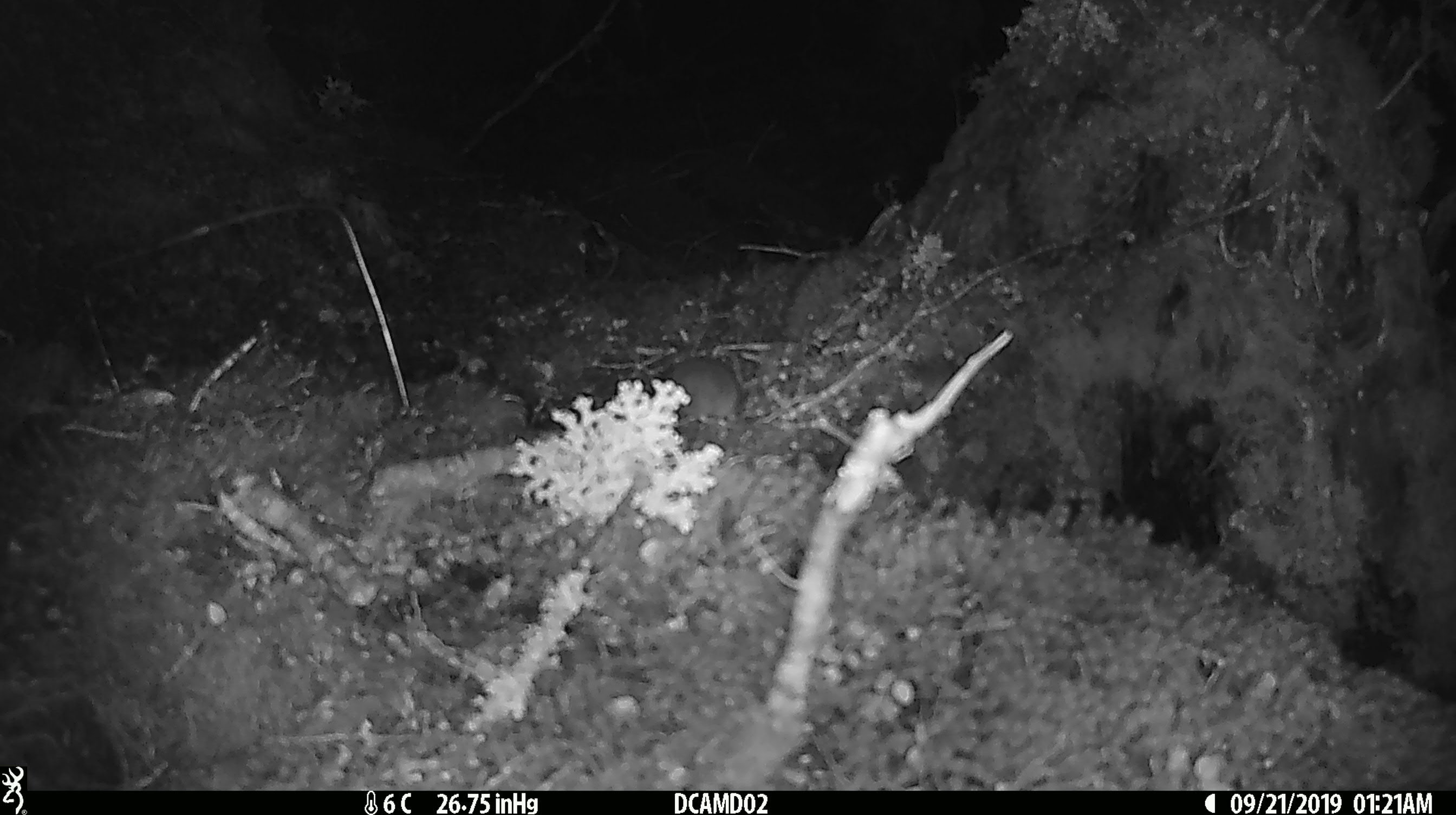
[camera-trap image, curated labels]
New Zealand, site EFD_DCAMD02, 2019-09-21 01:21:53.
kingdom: Animalia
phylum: Chordata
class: Mammalia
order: Rodentia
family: Muridae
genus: Mus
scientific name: Mus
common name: mouse